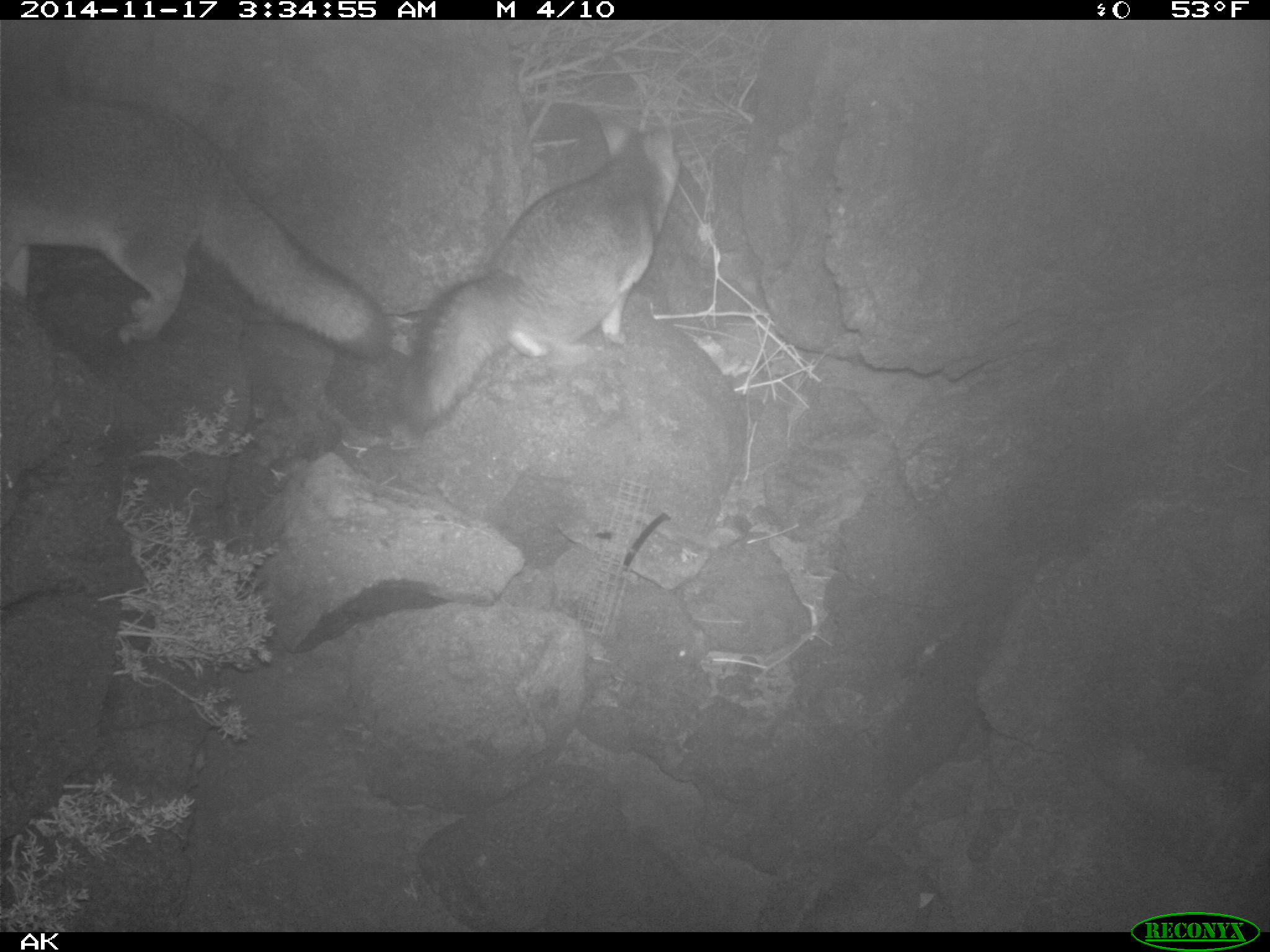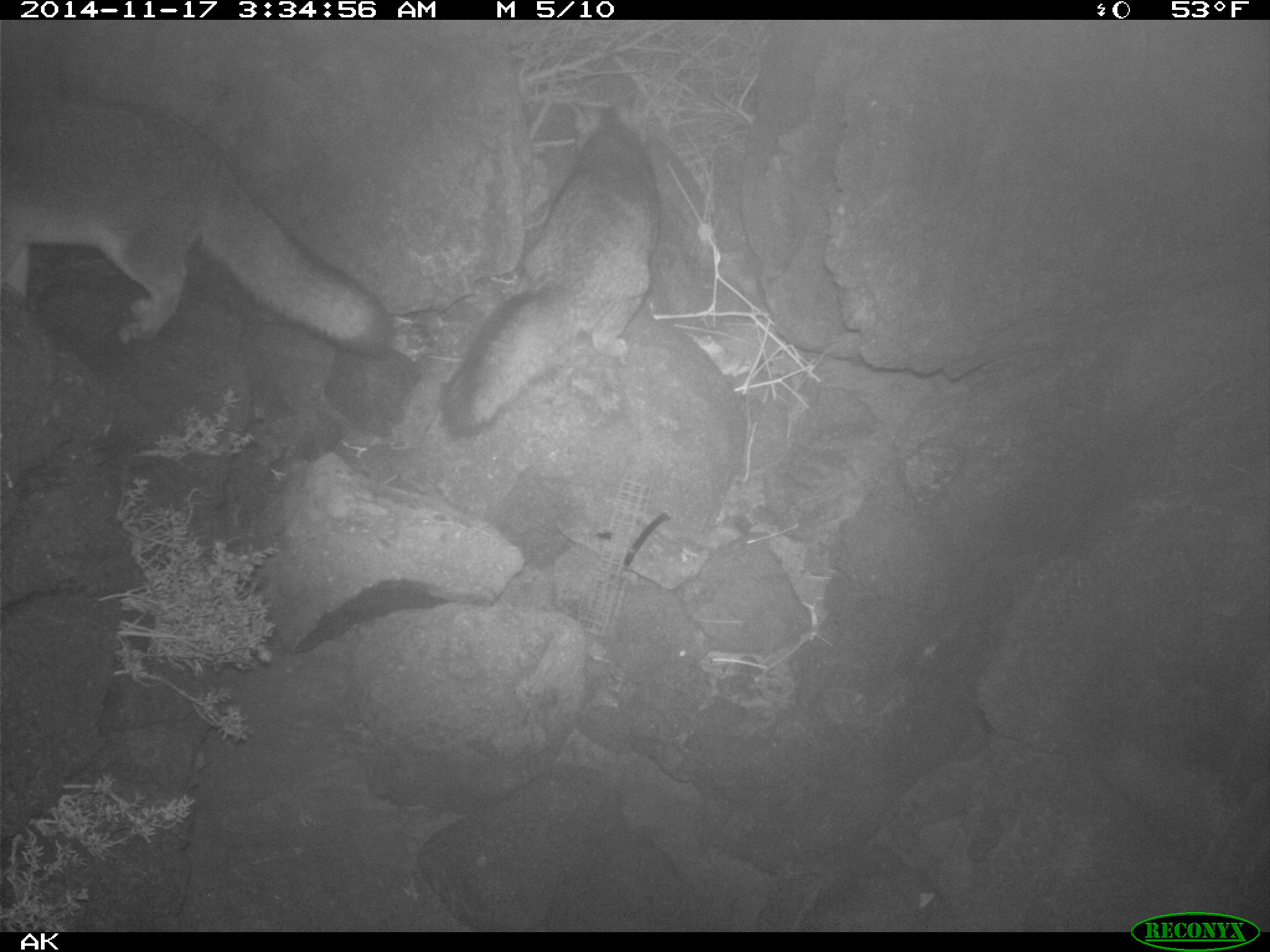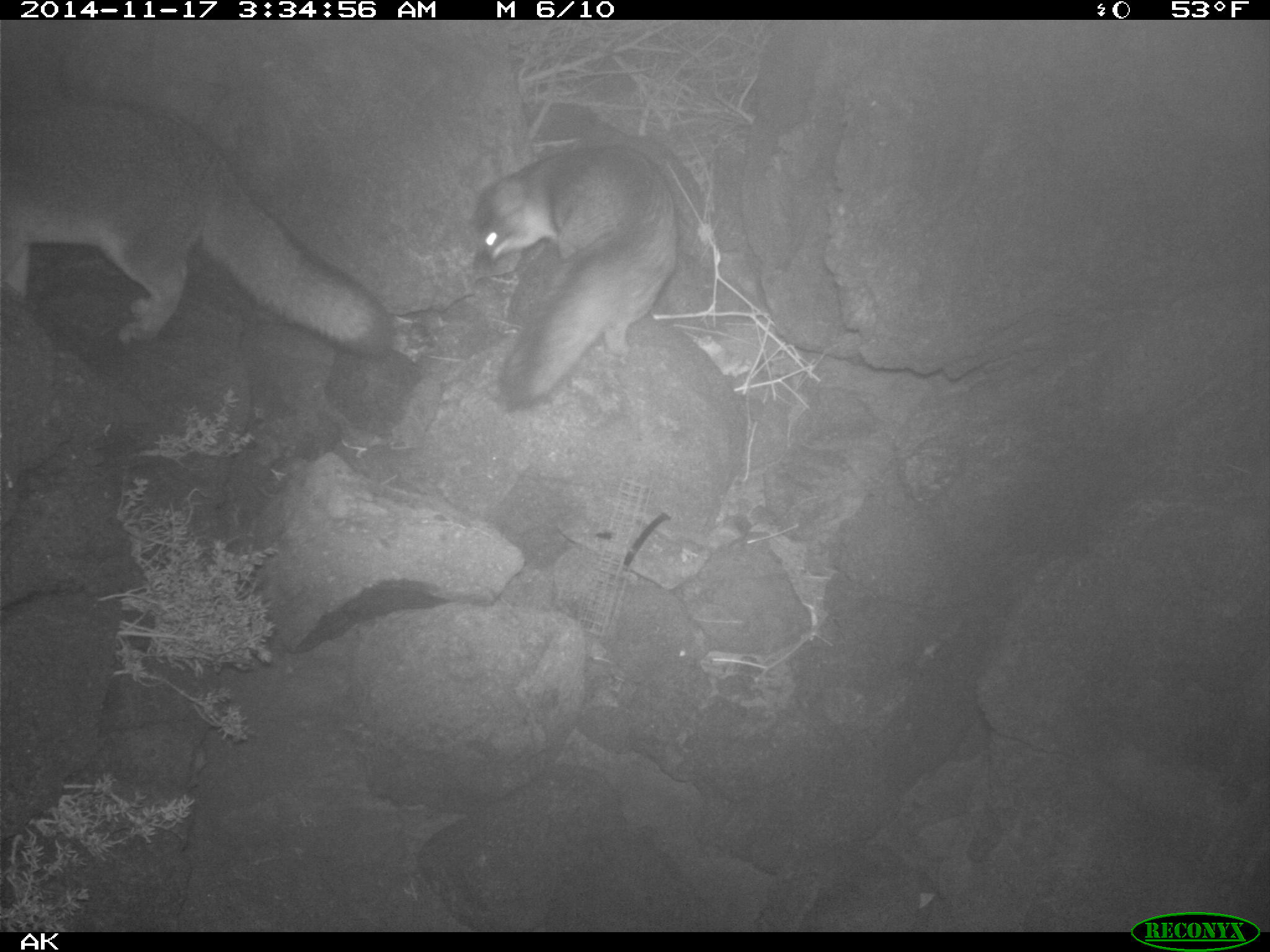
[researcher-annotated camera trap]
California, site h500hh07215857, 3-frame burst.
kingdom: Animalia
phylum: Chordata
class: Mammalia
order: Carnivora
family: Canidae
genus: Urocyon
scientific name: Urocyon littoralis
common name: island fox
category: fox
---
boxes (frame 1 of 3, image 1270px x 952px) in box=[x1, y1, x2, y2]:
fox: box=[0, 100, 390, 363]; box=[394, 104, 683, 432]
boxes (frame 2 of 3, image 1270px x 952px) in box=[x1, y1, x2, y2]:
fox: box=[0, 99, 394, 361]; box=[438, 90, 661, 438]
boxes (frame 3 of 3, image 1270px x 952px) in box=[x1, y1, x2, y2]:
fox: box=[1, 97, 394, 361]; box=[471, 140, 677, 410]